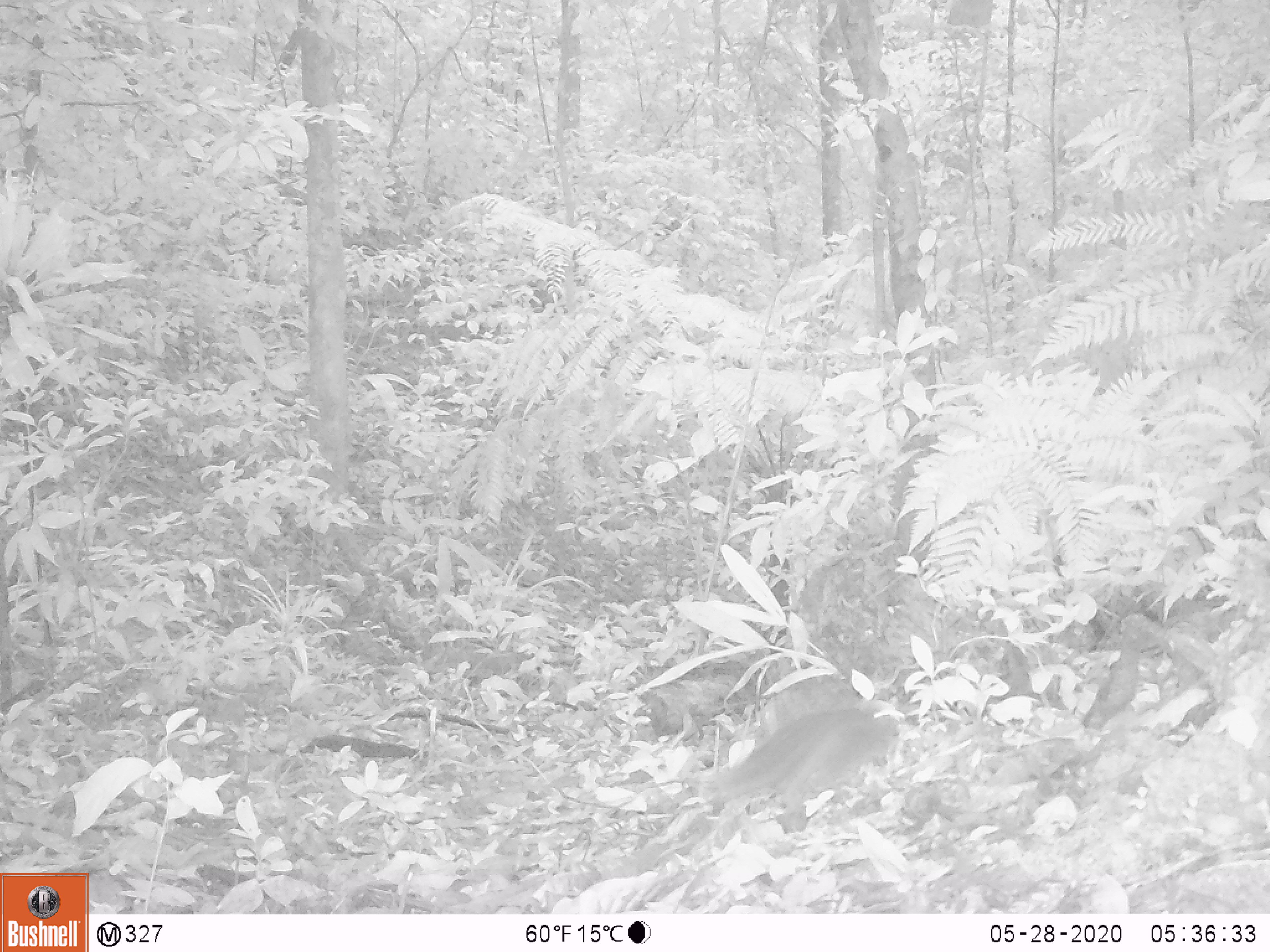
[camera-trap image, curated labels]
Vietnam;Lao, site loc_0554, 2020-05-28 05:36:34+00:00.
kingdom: Animalia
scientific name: Animalia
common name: animal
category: unidentified animal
Unidentified animal (animal) (Animalia). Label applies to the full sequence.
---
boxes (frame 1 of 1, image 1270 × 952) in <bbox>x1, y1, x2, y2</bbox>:
unidentified animal: <bbox>703, 706, 898, 832</bbox>